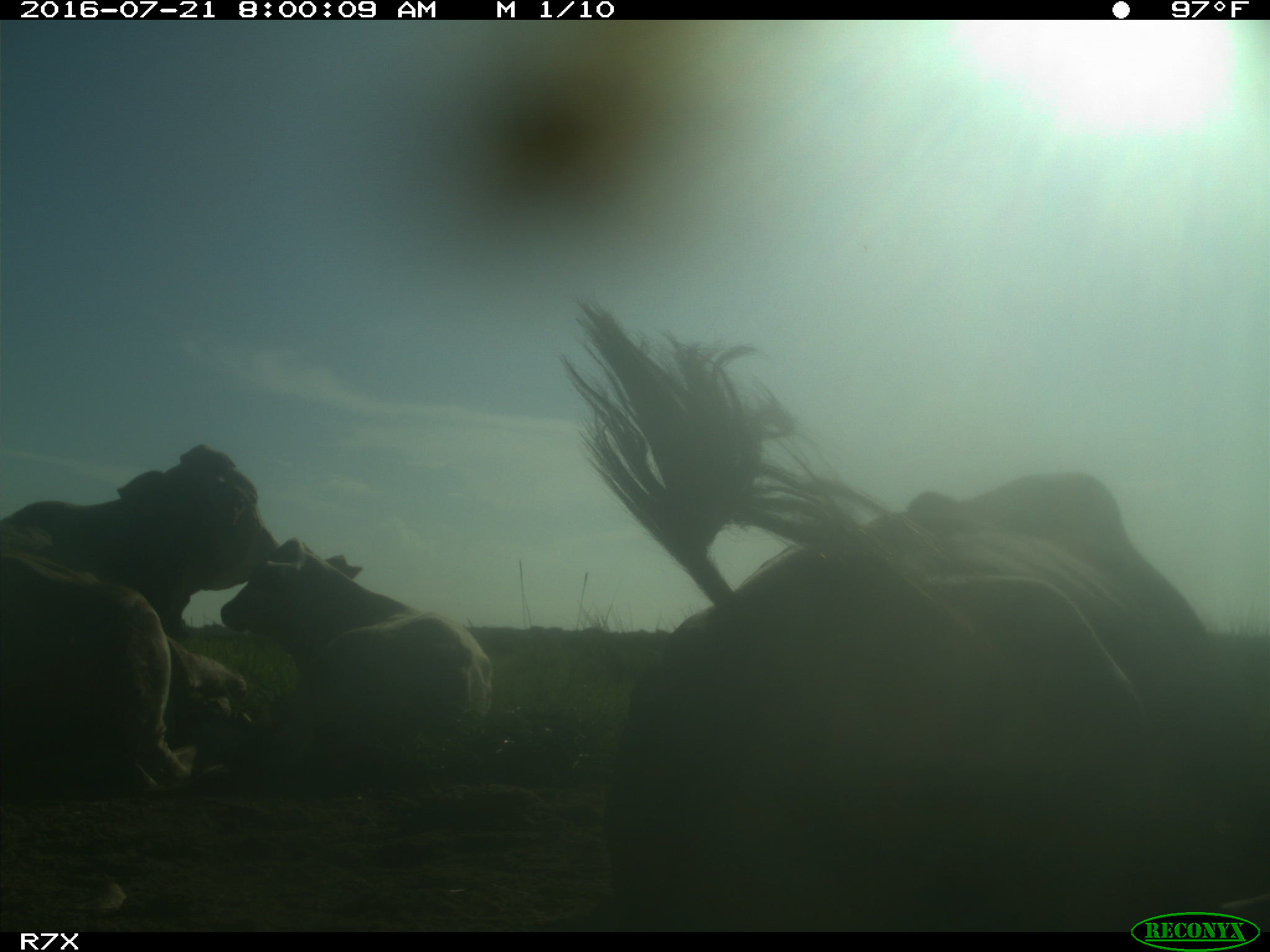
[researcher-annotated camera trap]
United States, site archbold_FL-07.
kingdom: Animalia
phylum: Chordata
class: Mammalia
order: Artiodactyla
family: Bovidae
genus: Bos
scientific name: Bos taurus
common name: domestic cow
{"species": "Bos taurus (domestic cow)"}